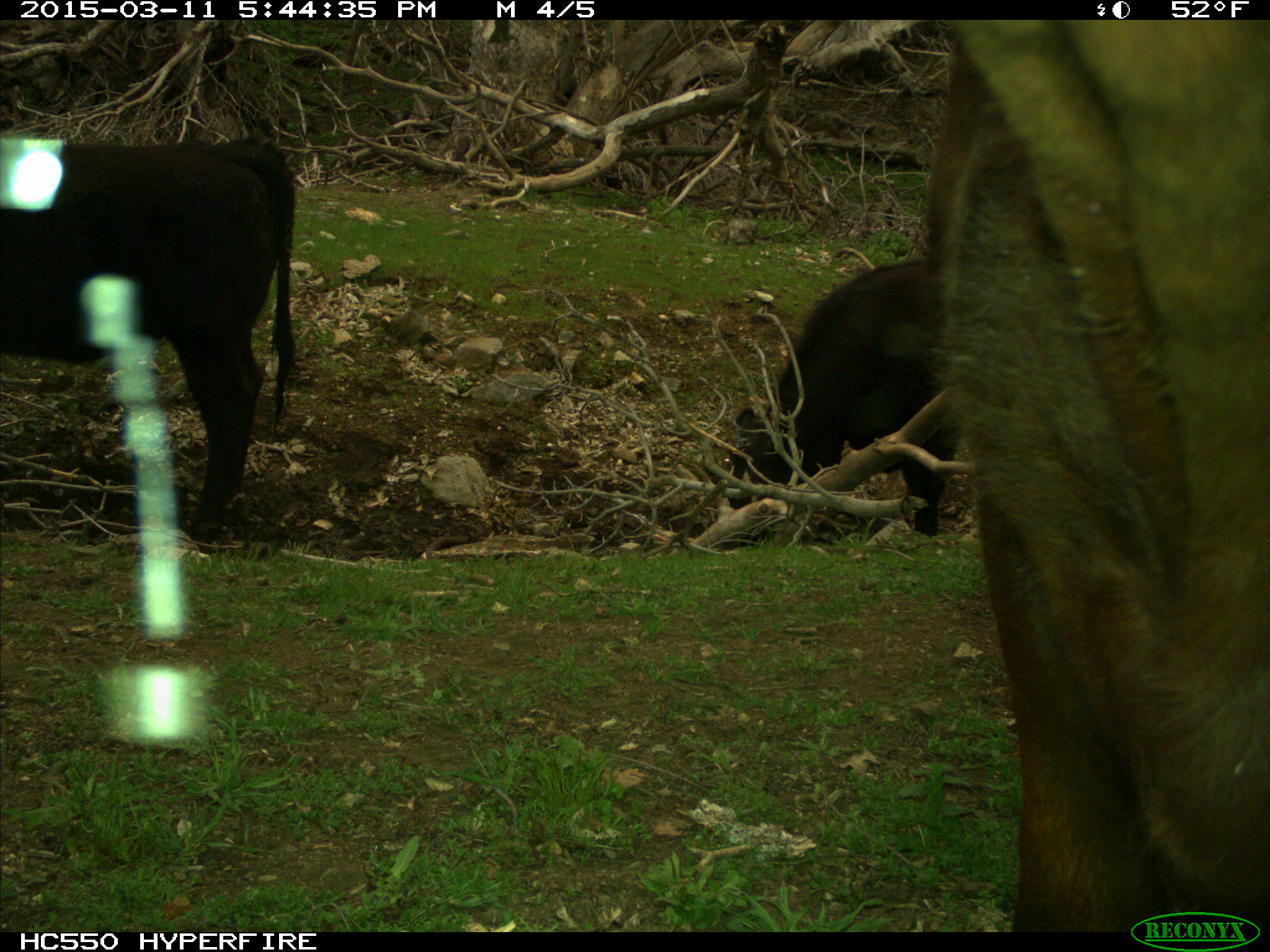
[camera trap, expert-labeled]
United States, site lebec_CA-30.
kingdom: Animalia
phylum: Chordata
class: Mammalia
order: Artiodactyla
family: Bovidae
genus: Bos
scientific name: Bos taurus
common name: domestic cow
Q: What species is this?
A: Bos taurus (domestic cow).